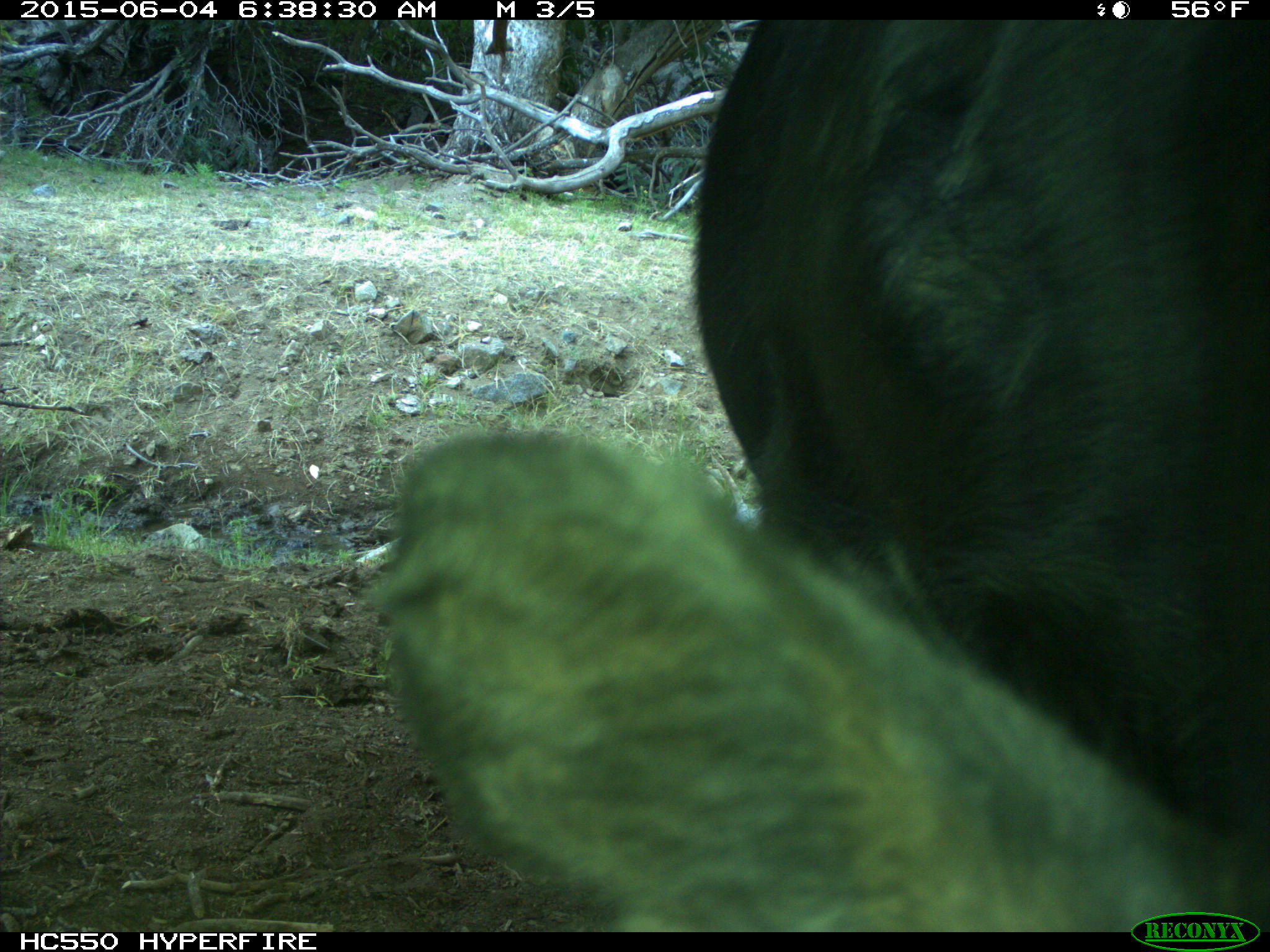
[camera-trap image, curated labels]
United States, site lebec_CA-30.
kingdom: Animalia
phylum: Chordata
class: Mammalia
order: Artiodactyla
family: Bovidae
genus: Bos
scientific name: Bos taurus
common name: domestic cow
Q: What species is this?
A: Bos taurus (domestic cow).